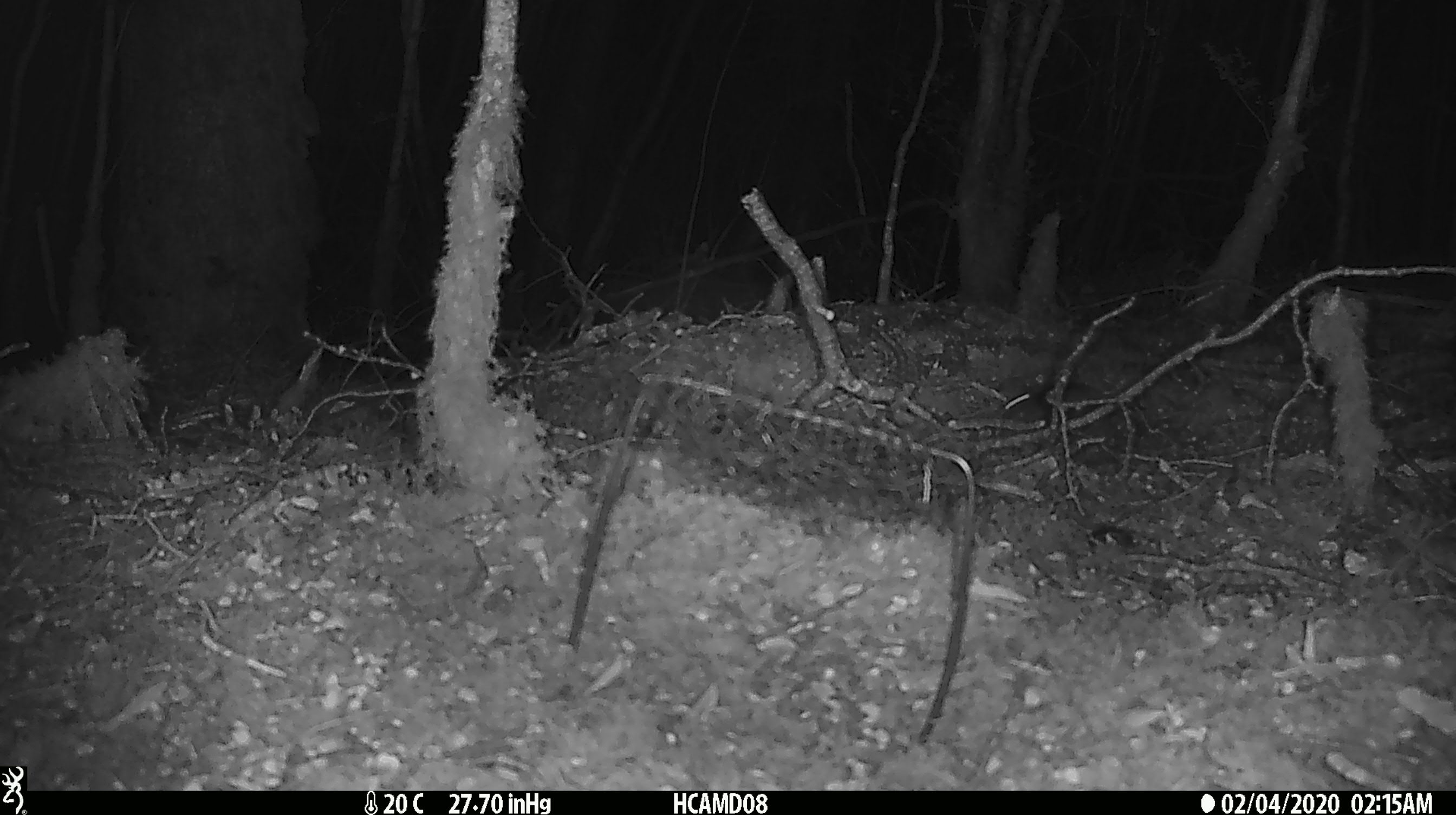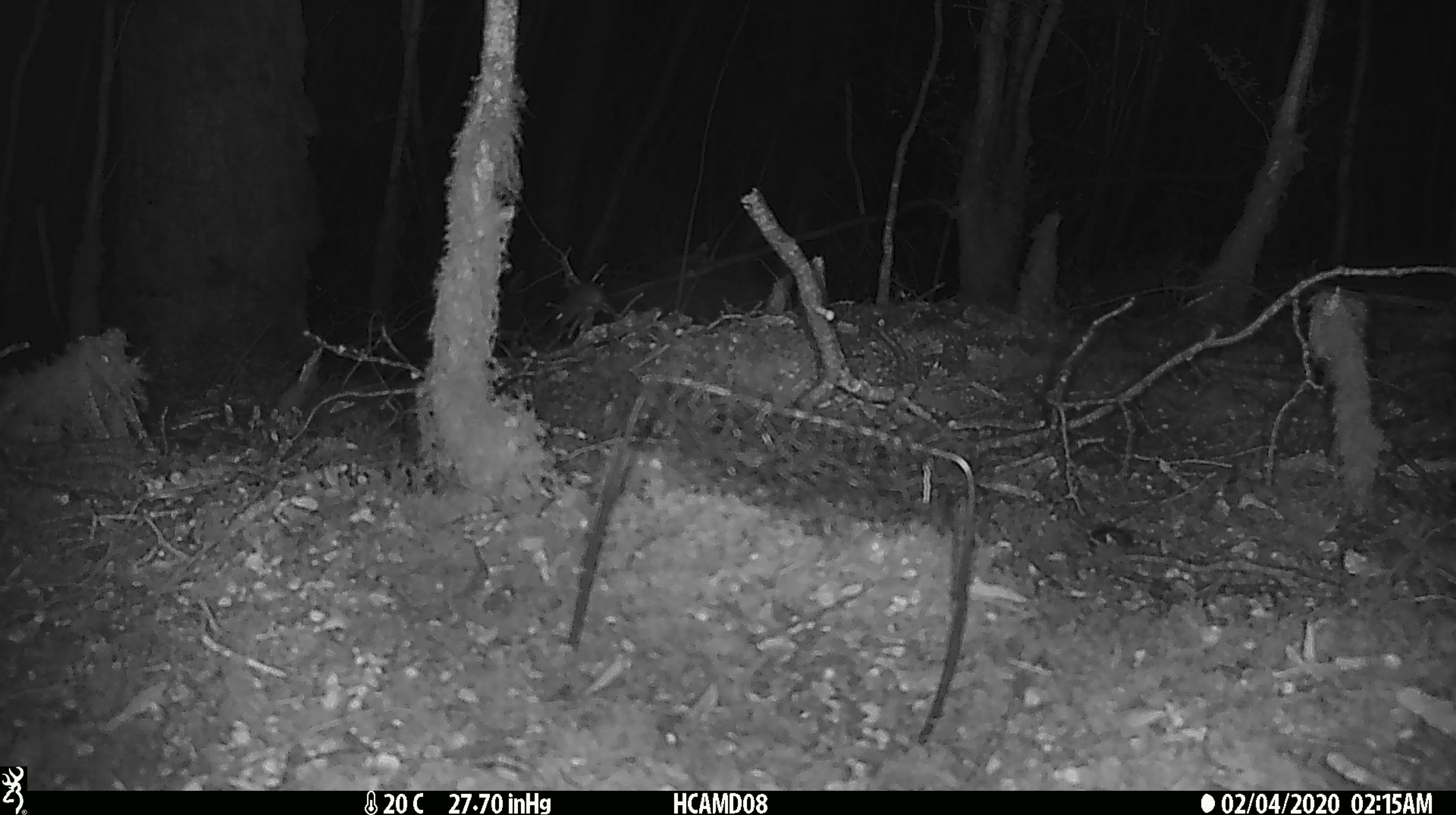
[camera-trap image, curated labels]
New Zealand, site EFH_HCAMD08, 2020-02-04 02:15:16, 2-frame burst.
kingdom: Animalia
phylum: Chordata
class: Mammalia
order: Rodentia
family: Muridae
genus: Mus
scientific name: Mus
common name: mouse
Mouse (Mus).